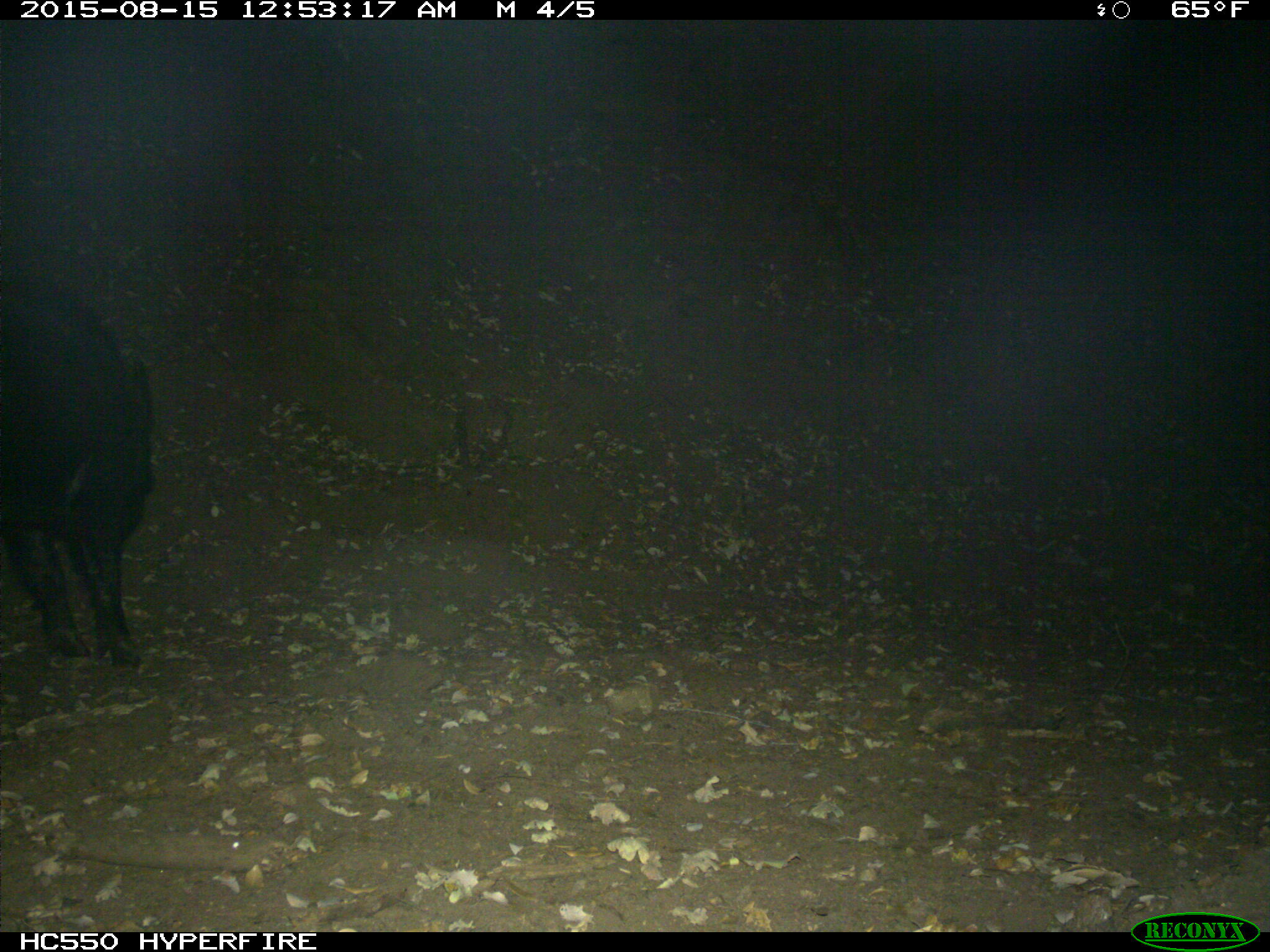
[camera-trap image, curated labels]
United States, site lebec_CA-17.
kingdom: Animalia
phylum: Chordata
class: Mammalia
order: Artiodactyla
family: Suidae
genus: Sus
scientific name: Sus scrofa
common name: wild boar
Sus scrofa (wild boar).